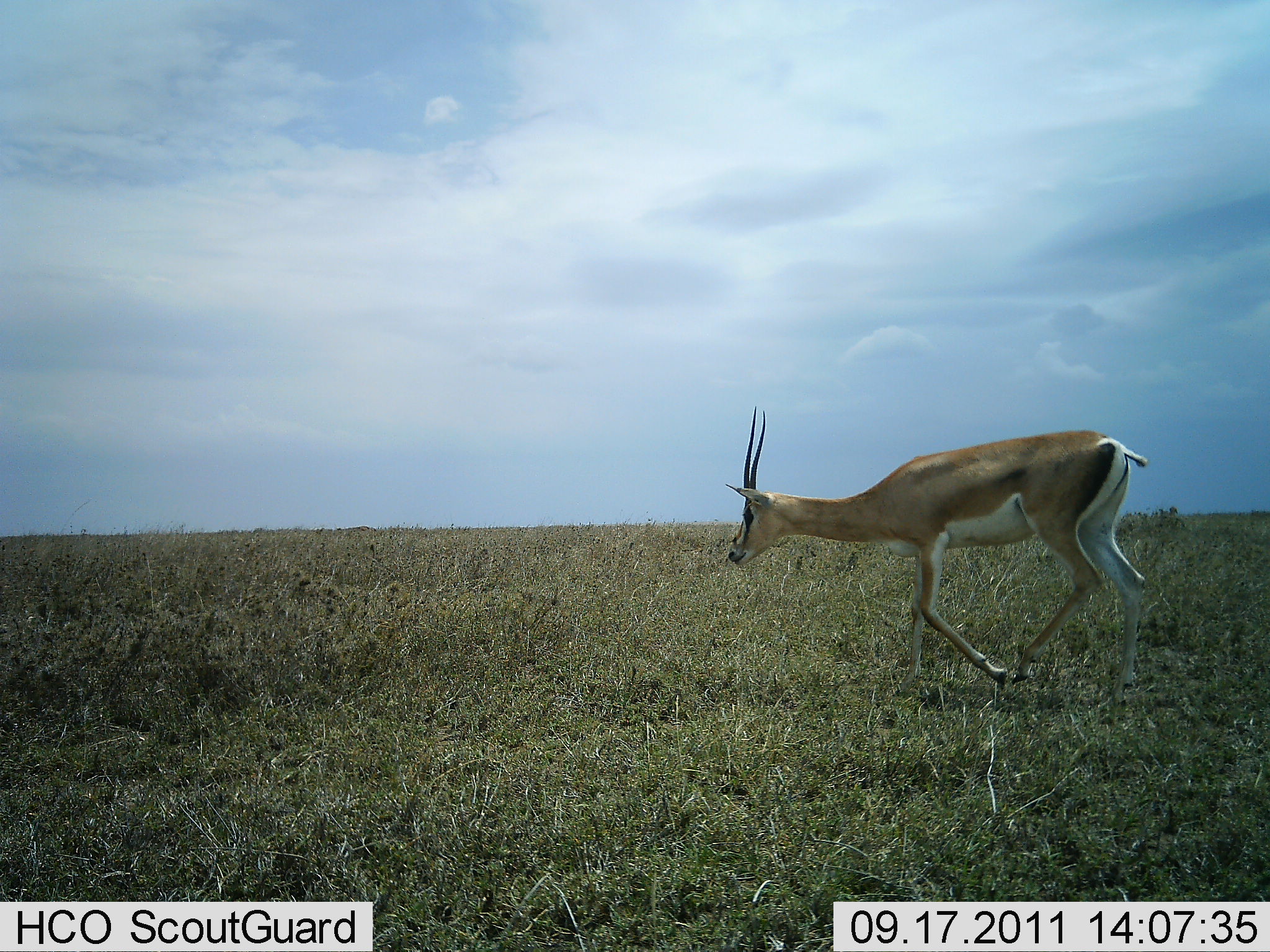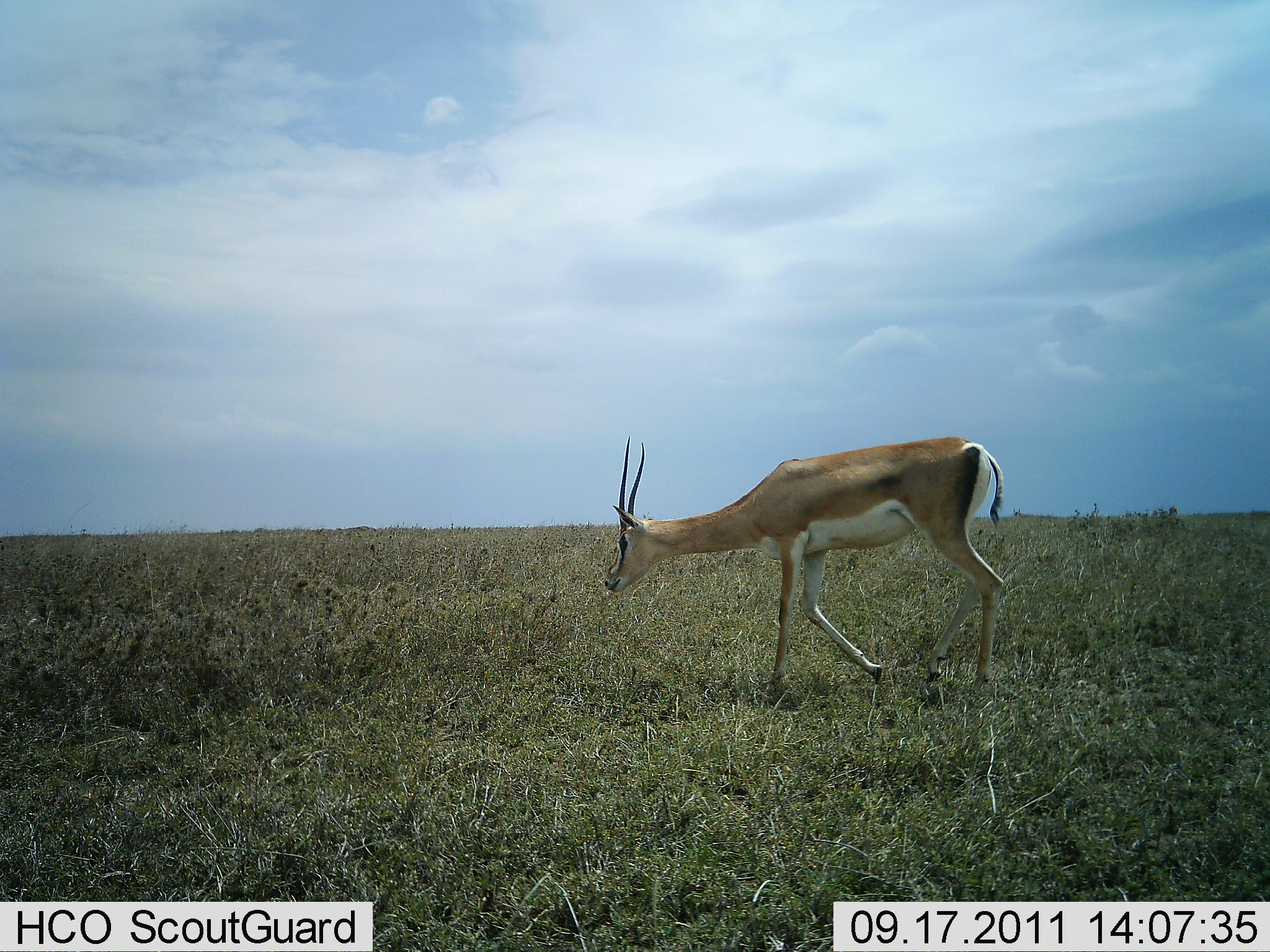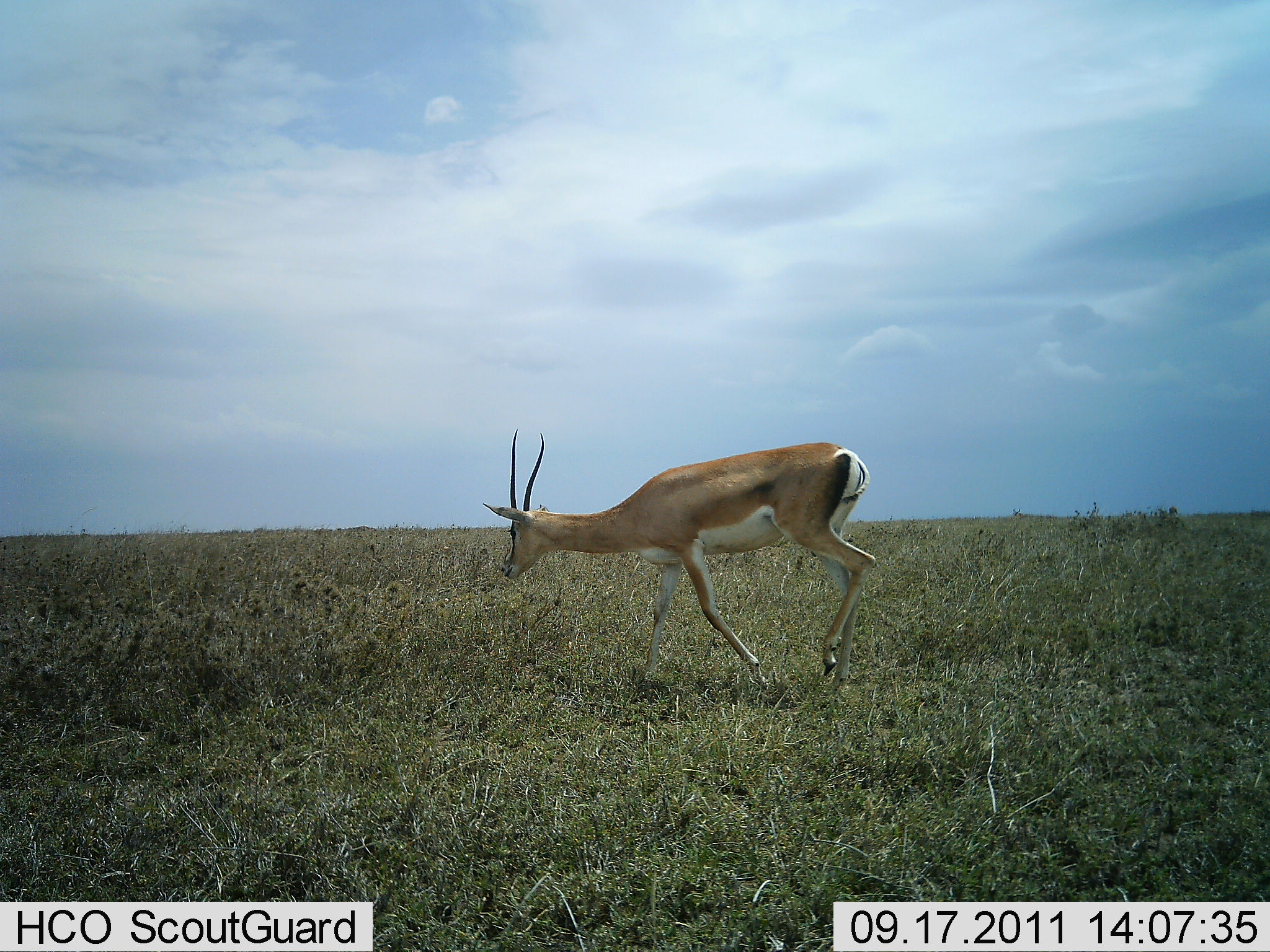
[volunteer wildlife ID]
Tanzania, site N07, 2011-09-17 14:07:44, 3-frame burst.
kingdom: Animalia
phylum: Chordata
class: Mammalia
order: Artiodactyla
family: Bovidae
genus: Nanger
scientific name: Nanger granti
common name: grant's gazelle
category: gazellegrants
Gazellegrants (grant's gazelle) (Nanger granti), count 1. Behavior (volunteer vote fractions): standing 0%, resting 0%, moving 100%, interacting 0%. Young present (vote fraction): 0%. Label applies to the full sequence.